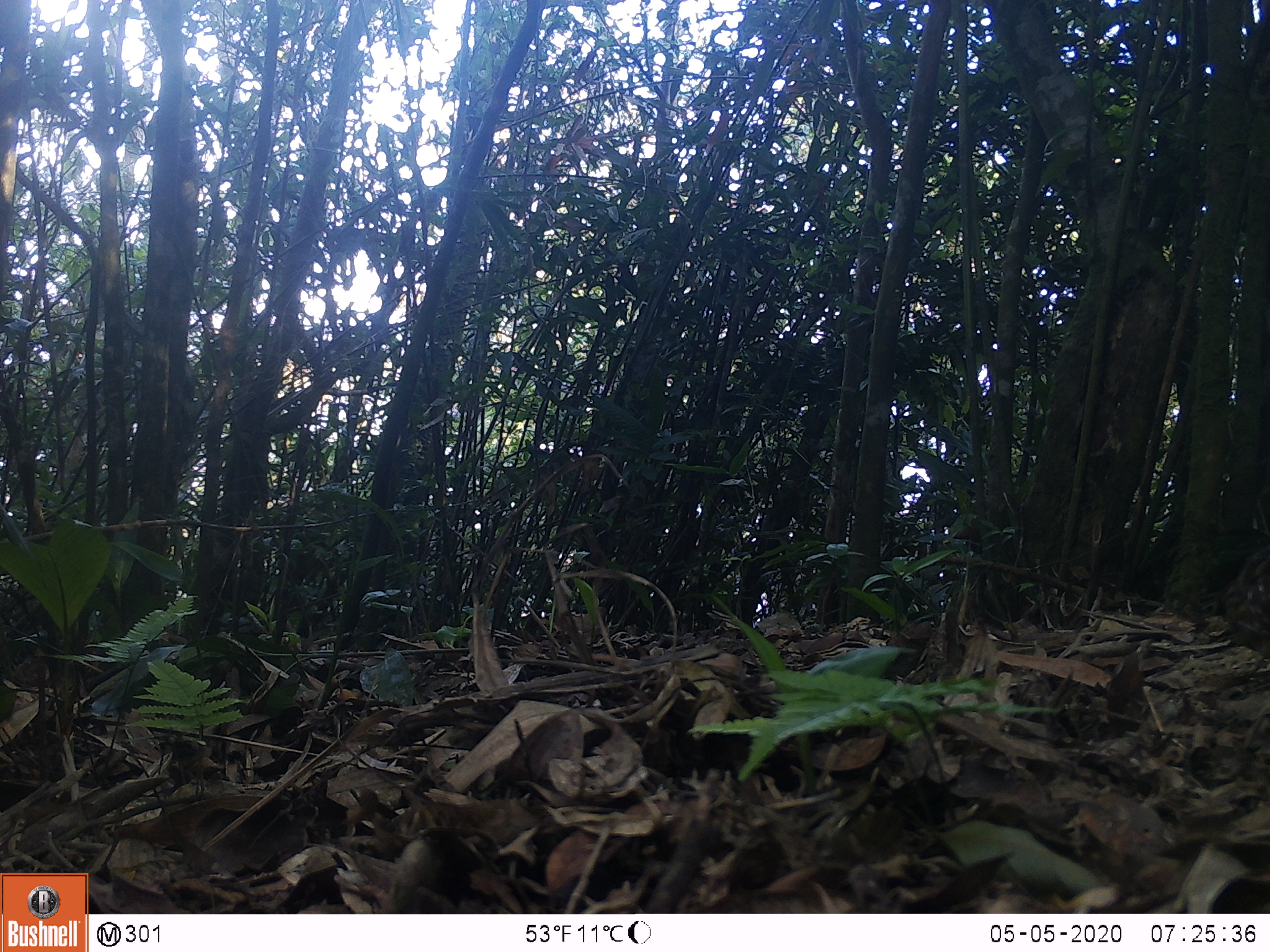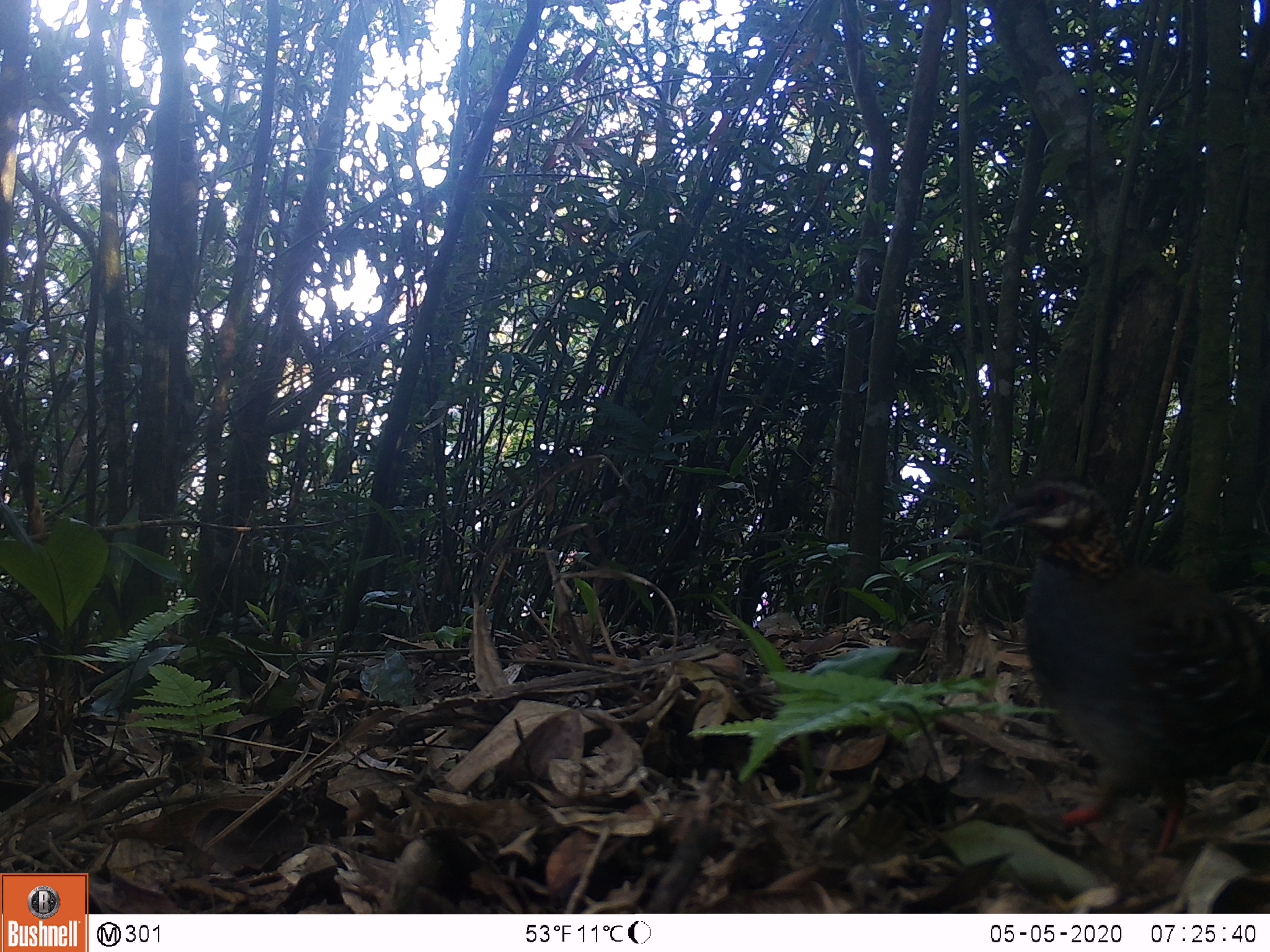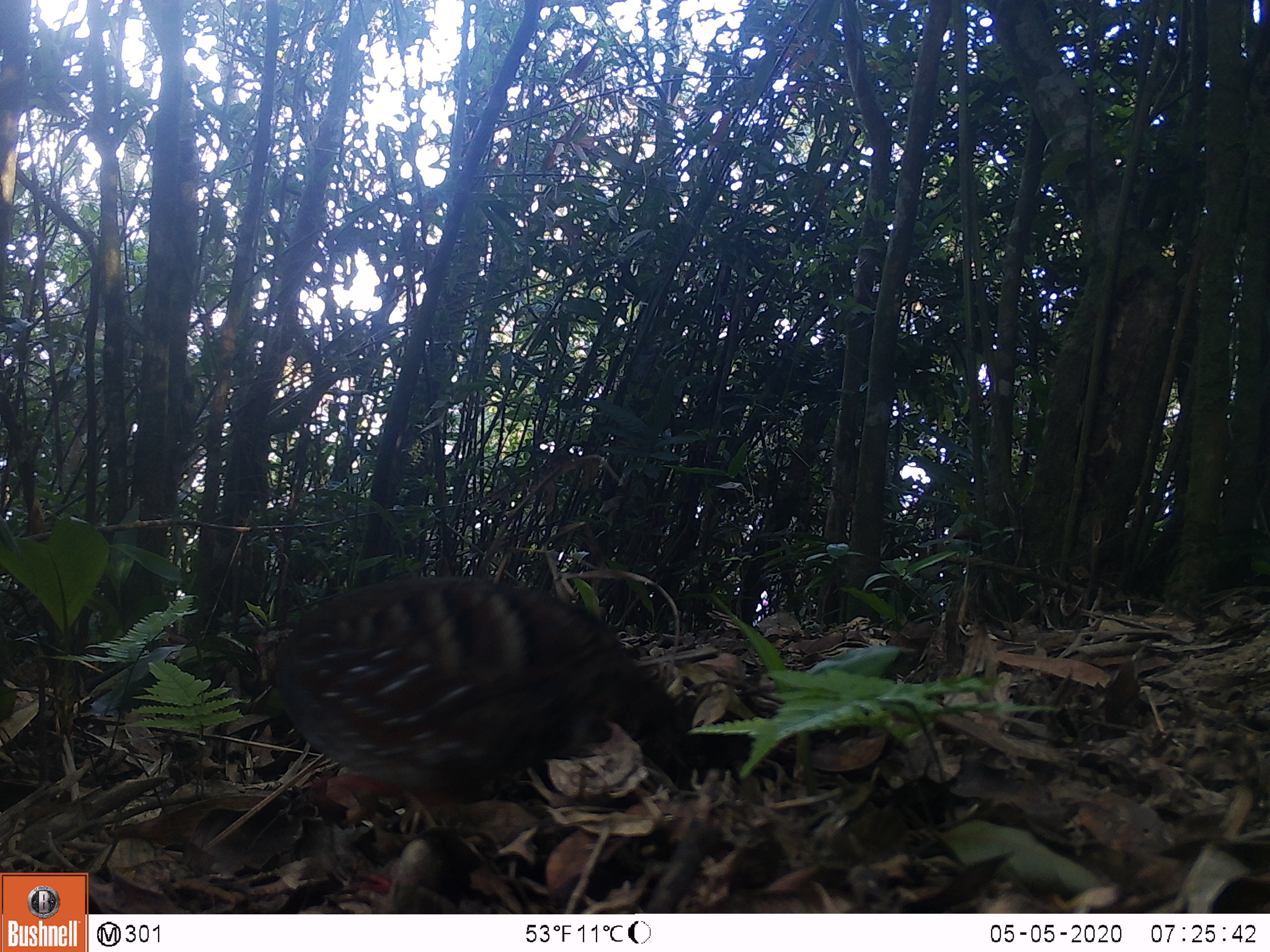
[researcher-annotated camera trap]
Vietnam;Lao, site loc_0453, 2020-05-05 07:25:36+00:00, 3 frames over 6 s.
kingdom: Animalia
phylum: Chordata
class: Aves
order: Galliformes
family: Phasianidae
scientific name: Phasianidae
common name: partridge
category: unidentified partridge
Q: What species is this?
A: Unidentified partridge (partridge) (Phasianidae).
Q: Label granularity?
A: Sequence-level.